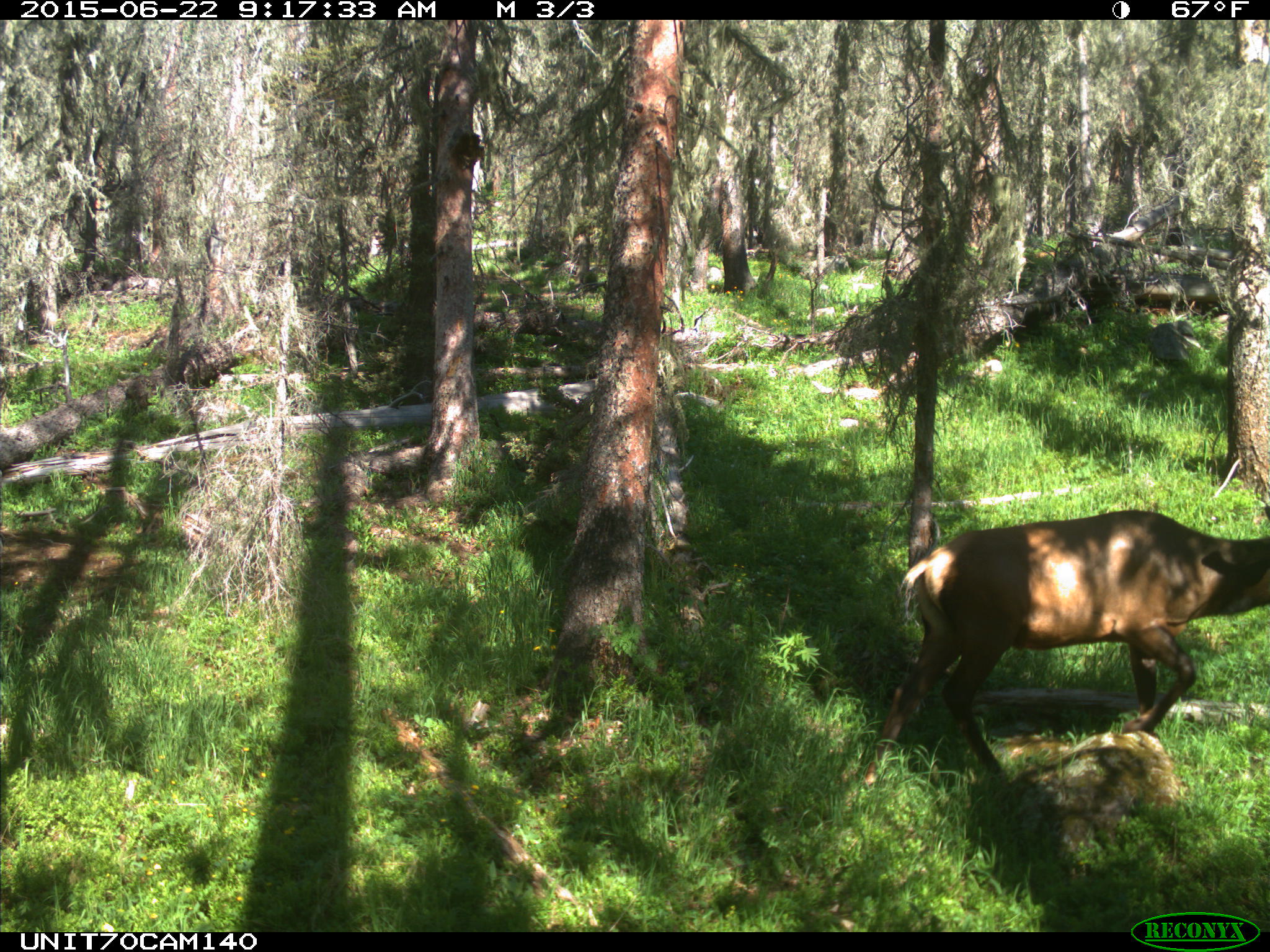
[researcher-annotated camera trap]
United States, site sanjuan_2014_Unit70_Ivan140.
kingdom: Animalia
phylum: Chordata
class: Mammalia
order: Artiodactyla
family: Cervidae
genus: Cervus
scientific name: Cervus elaphus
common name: red deer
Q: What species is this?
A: Cervus elaphus (red deer).